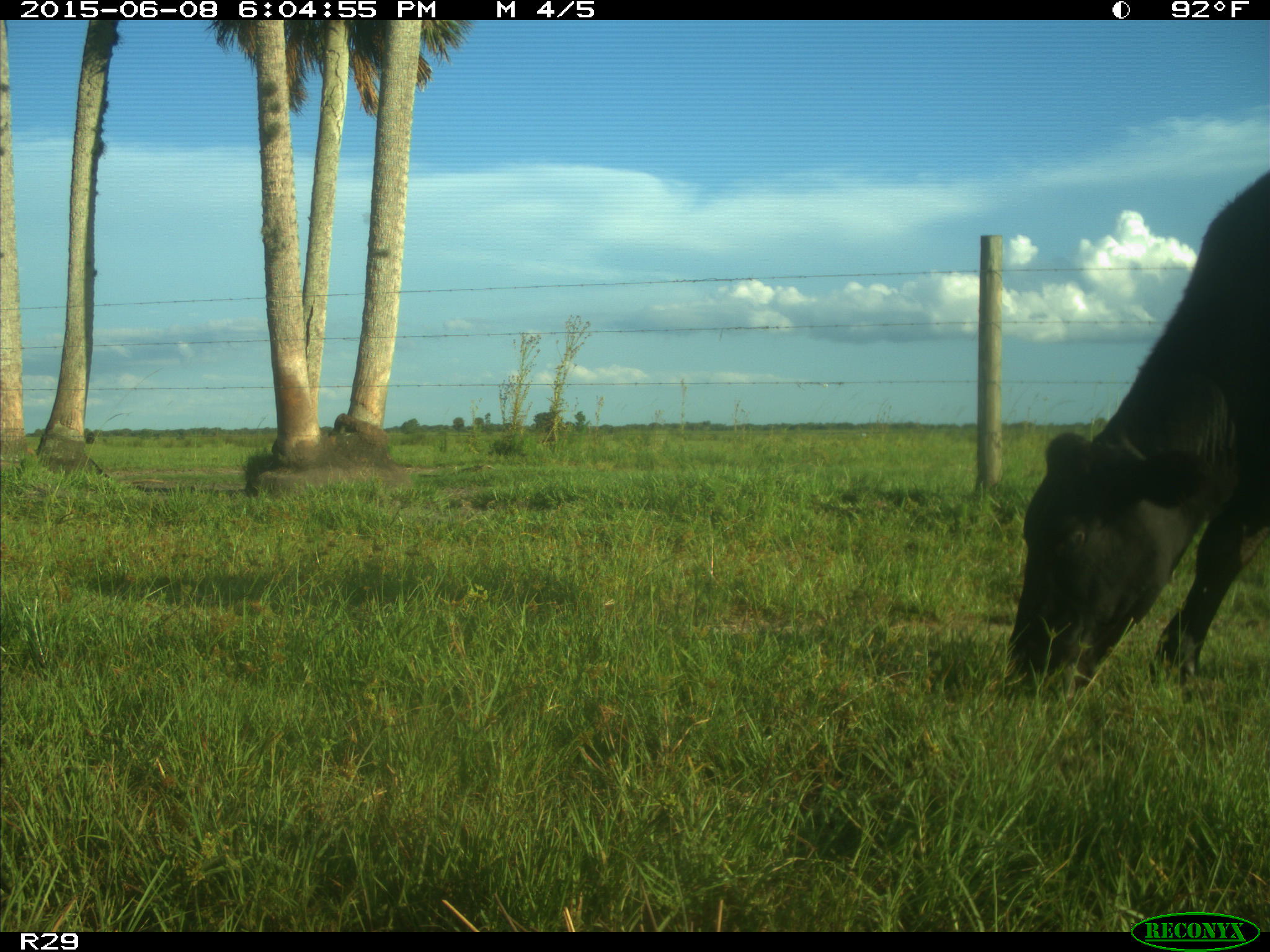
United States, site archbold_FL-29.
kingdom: Animalia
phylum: Chordata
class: Mammalia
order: Artiodactyla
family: Bovidae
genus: Bos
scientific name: Bos taurus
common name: domestic cow